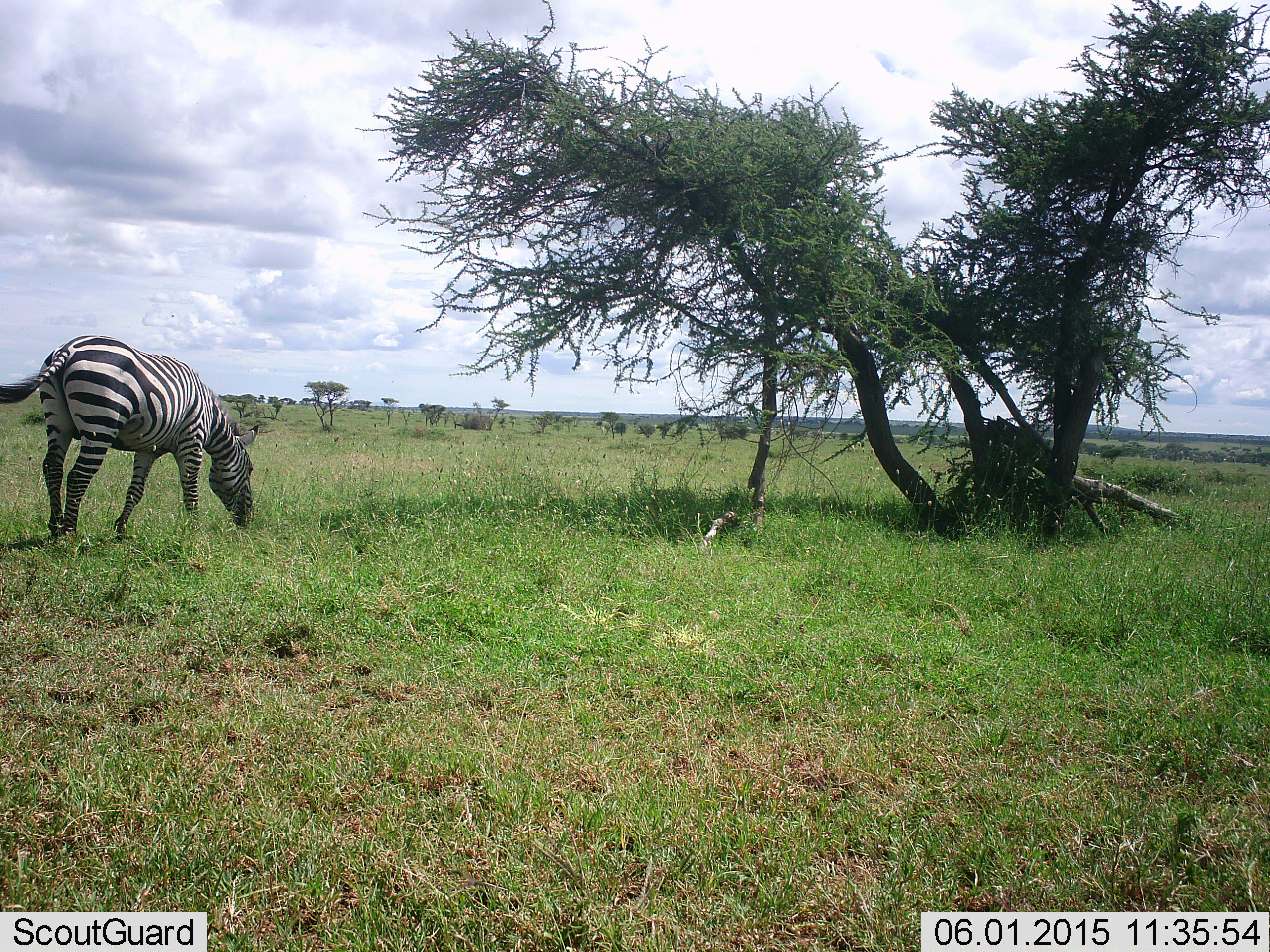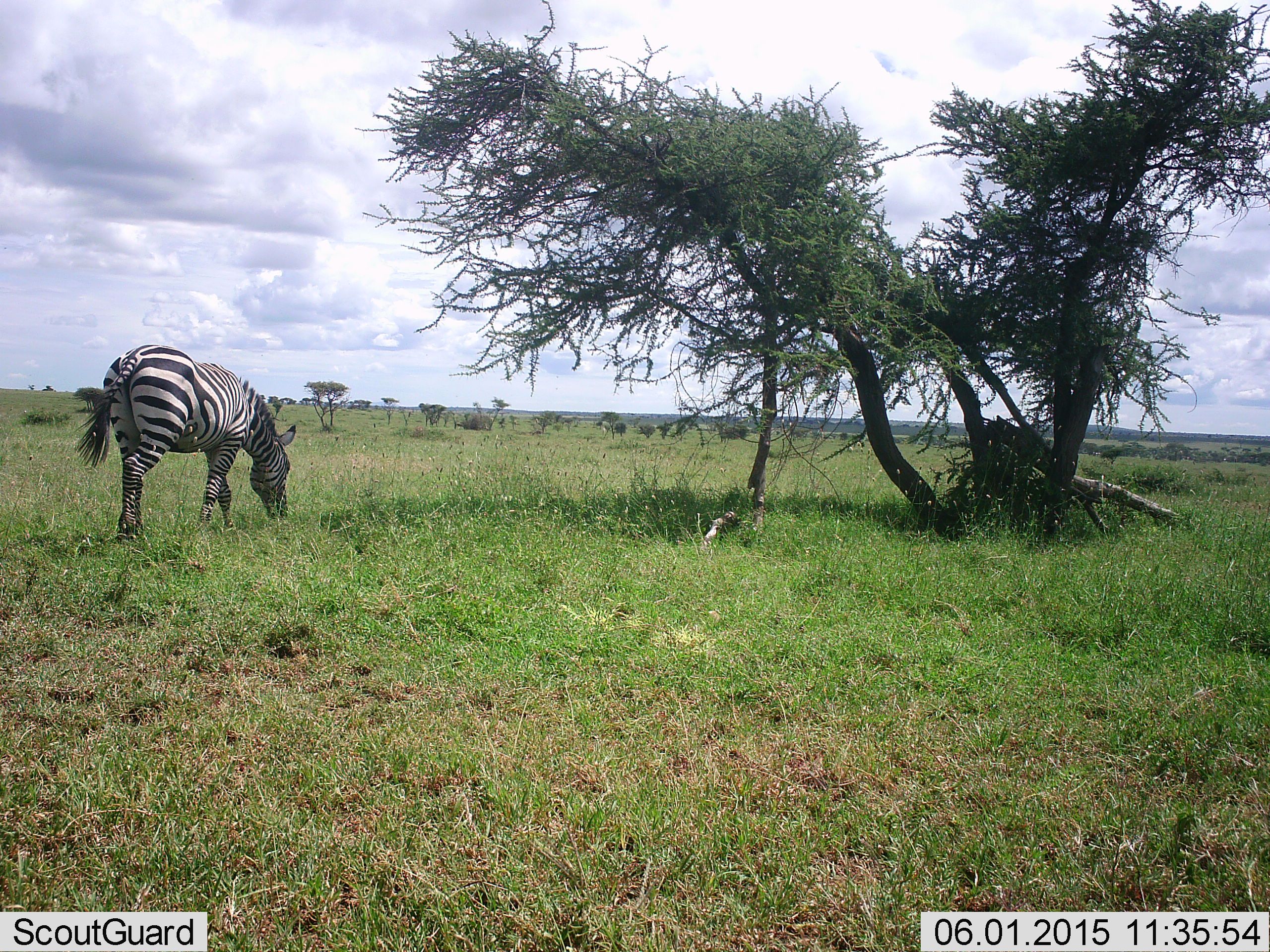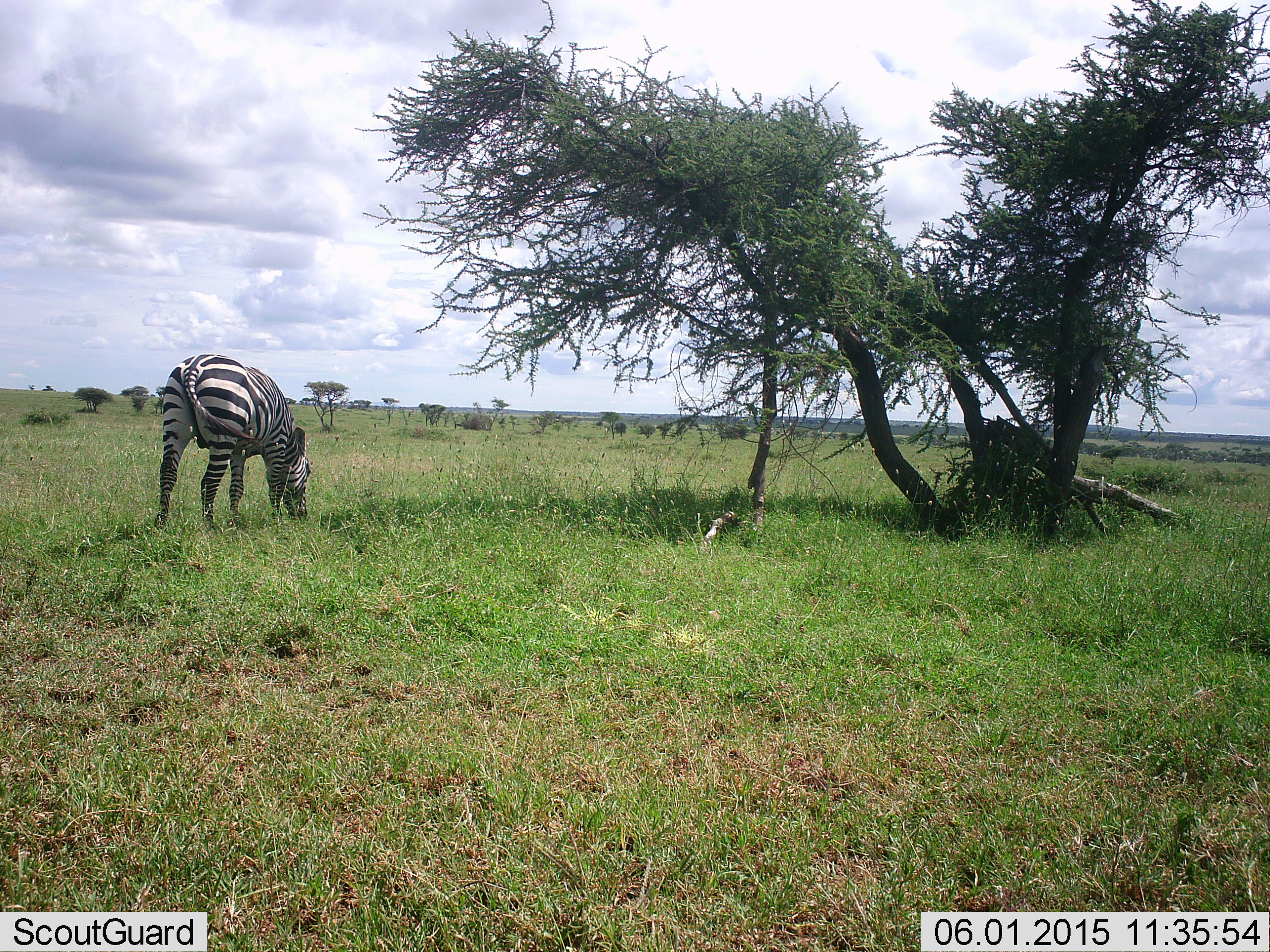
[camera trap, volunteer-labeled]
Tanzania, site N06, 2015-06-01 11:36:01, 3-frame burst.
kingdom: Animalia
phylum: Chordata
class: Mammalia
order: Perissodactyla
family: Equidae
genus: Equus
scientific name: Equus quagga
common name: plains zebra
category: zebra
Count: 1.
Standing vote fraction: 10%.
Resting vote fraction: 0%.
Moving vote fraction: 40%.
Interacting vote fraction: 0%.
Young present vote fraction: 0%.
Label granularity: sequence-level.